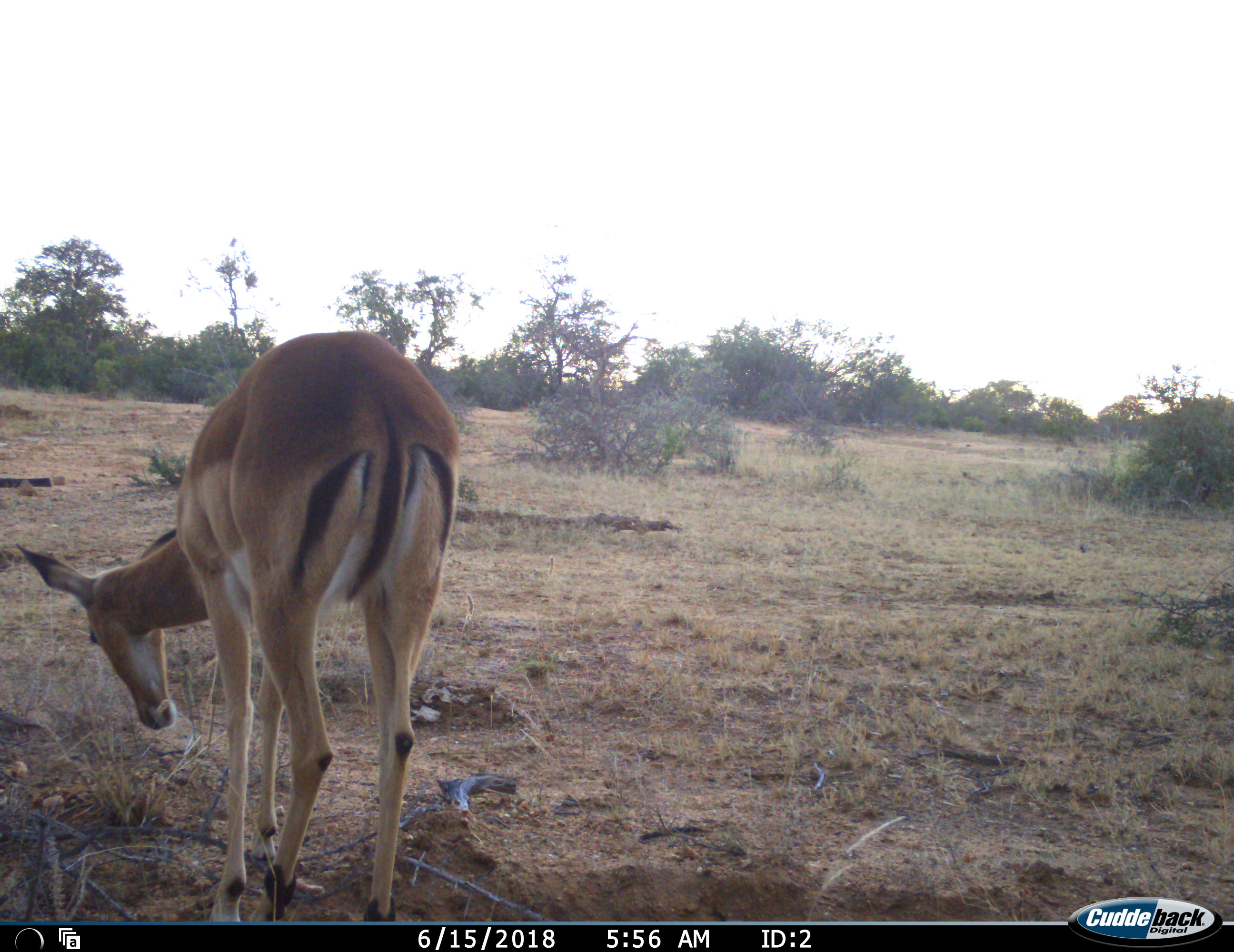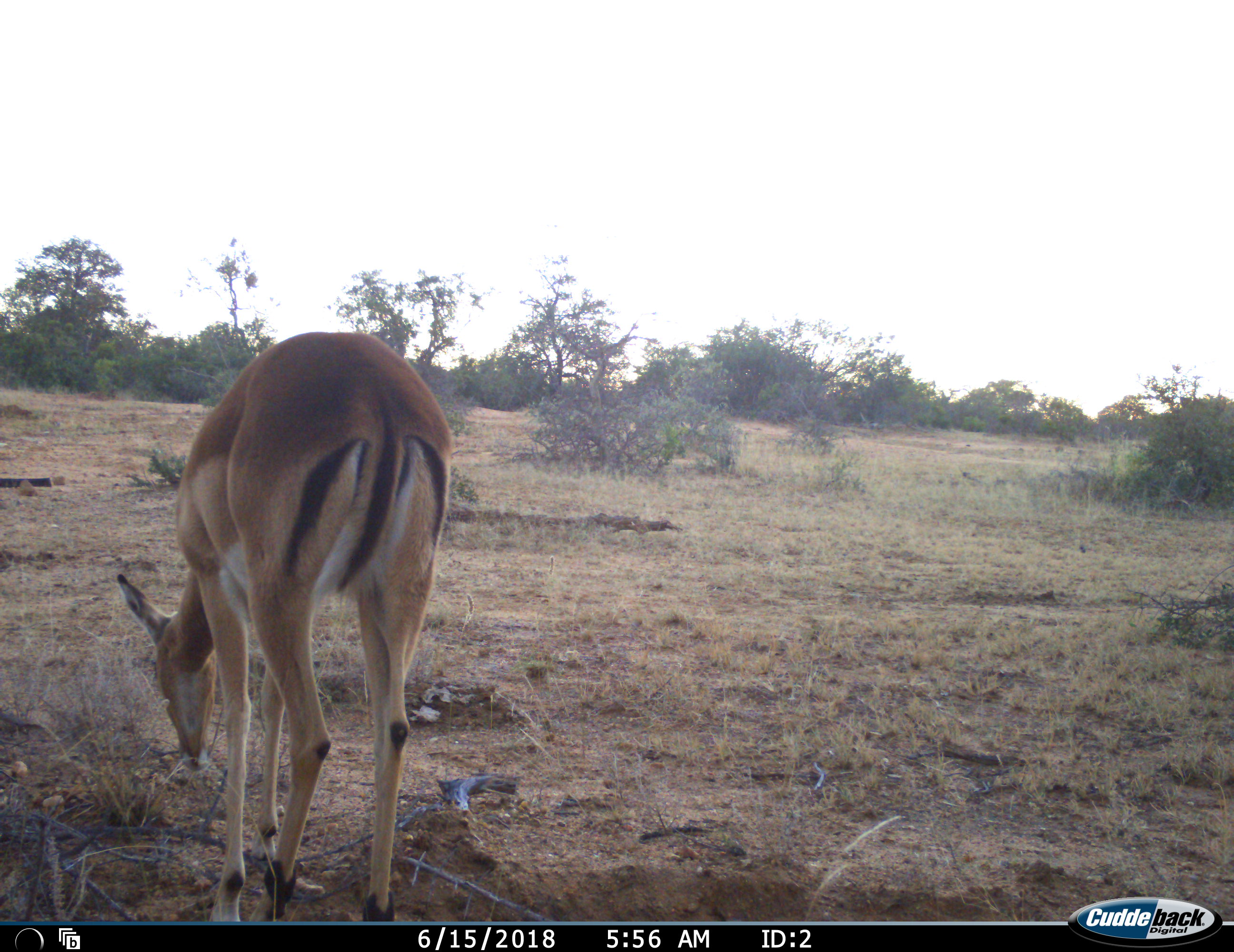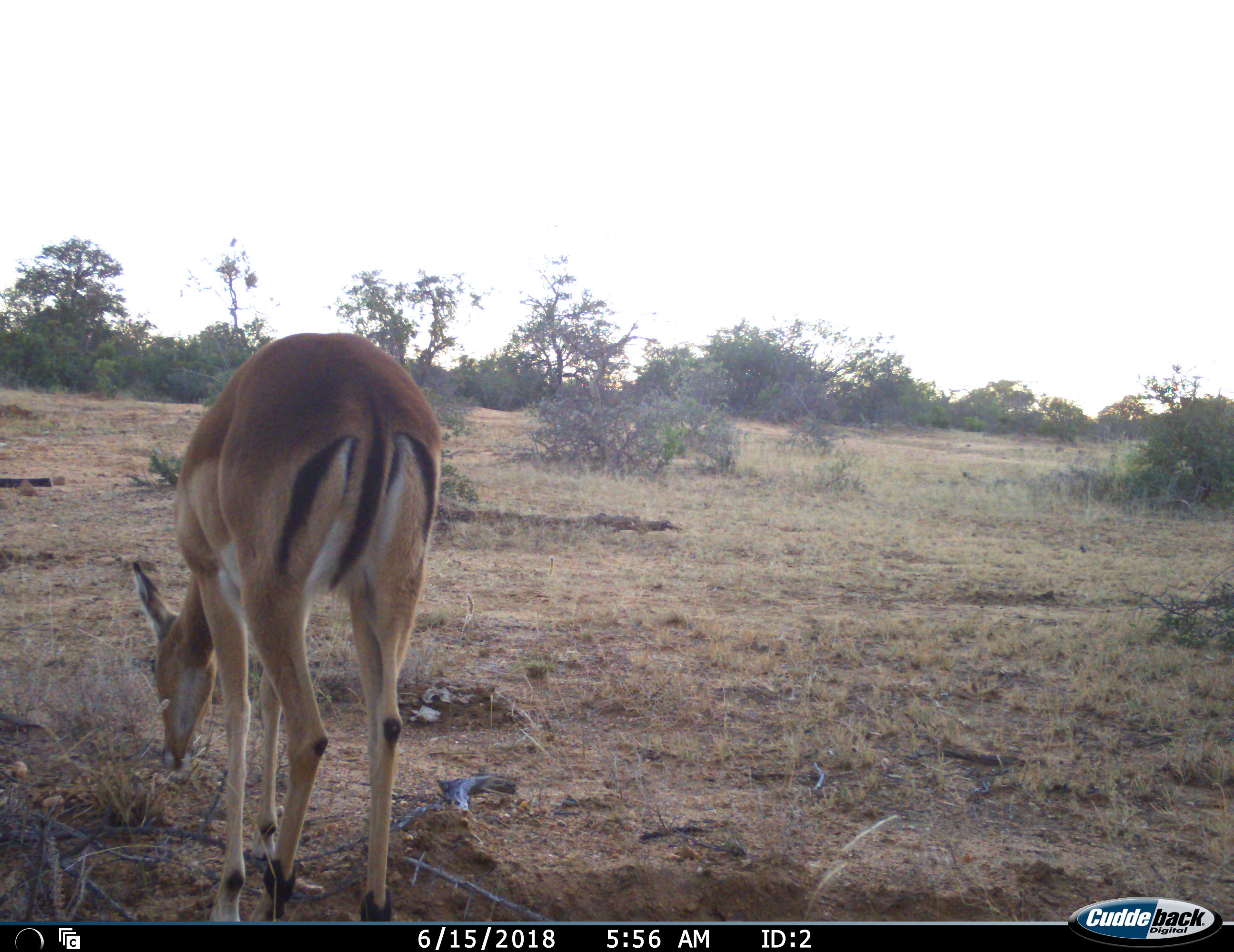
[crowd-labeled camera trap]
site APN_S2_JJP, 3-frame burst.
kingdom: Animalia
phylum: Chordata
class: Mammalia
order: Artiodactyla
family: Bovidae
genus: Aepyceros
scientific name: Aepyceros melampus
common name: impala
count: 1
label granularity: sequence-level